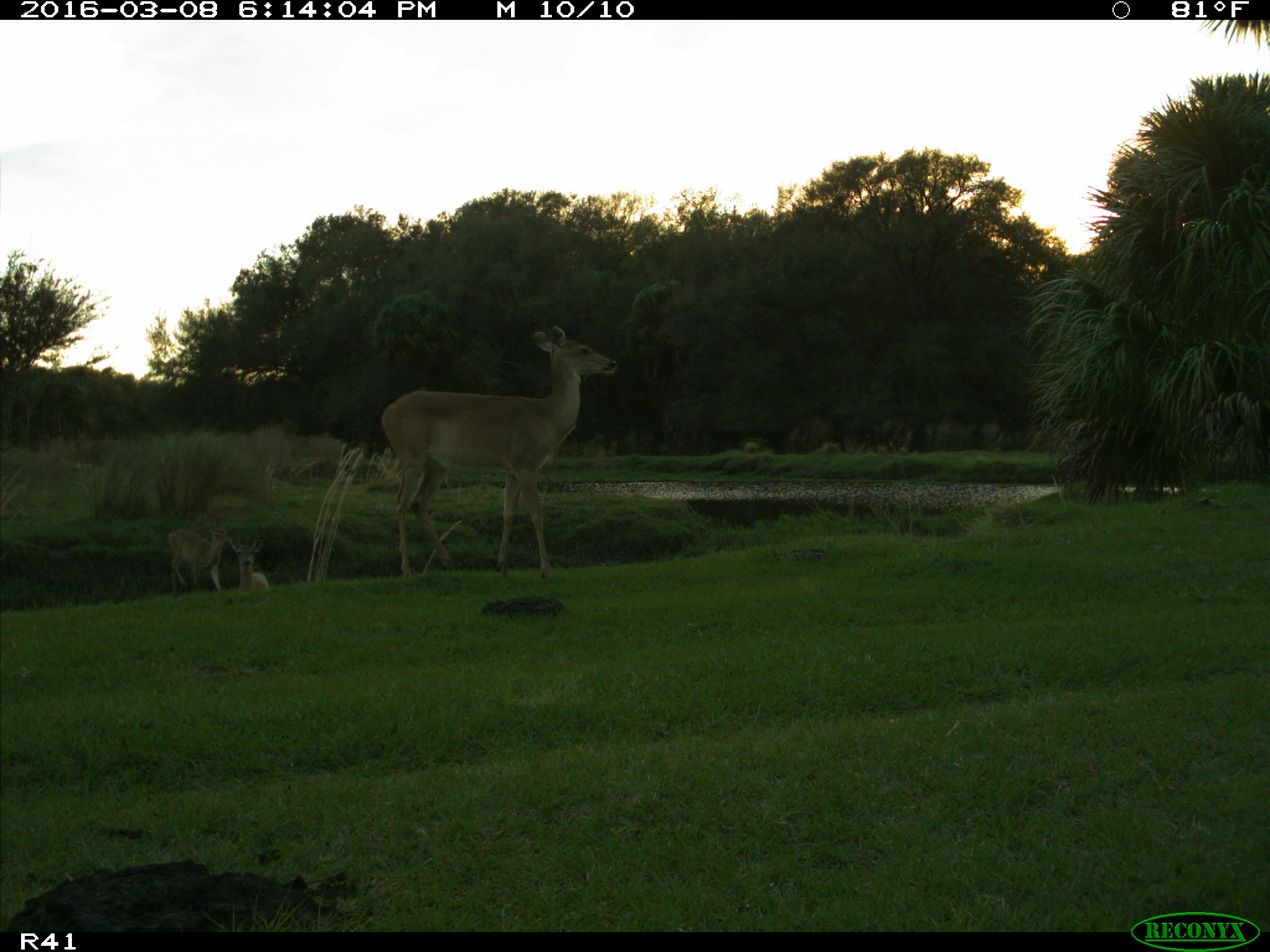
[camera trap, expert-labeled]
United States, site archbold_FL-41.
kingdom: Animalia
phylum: Chordata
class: Mammalia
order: Artiodactyla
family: Cervidae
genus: Odocoileus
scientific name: Odocoileus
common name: deer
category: unidentified deer